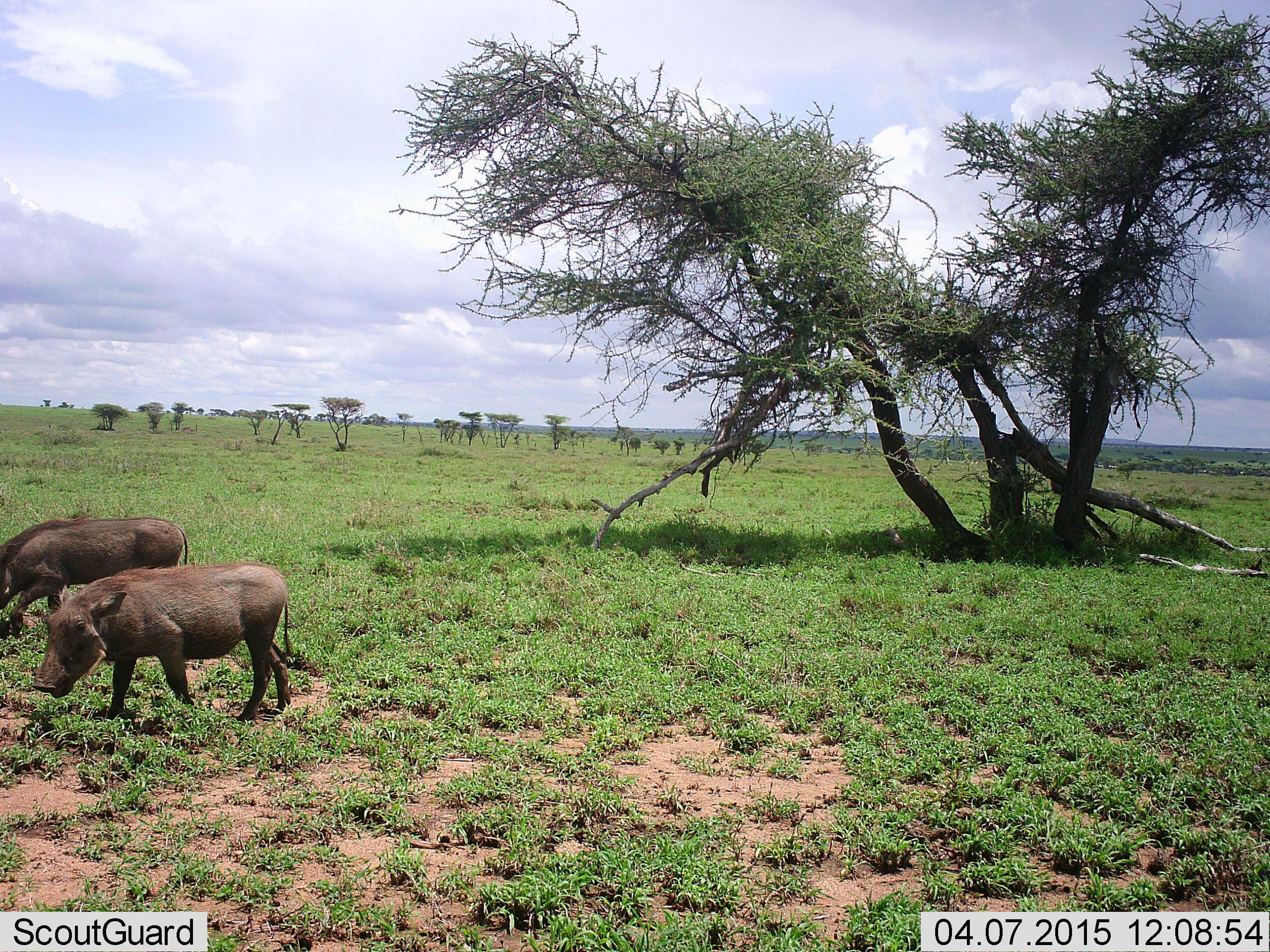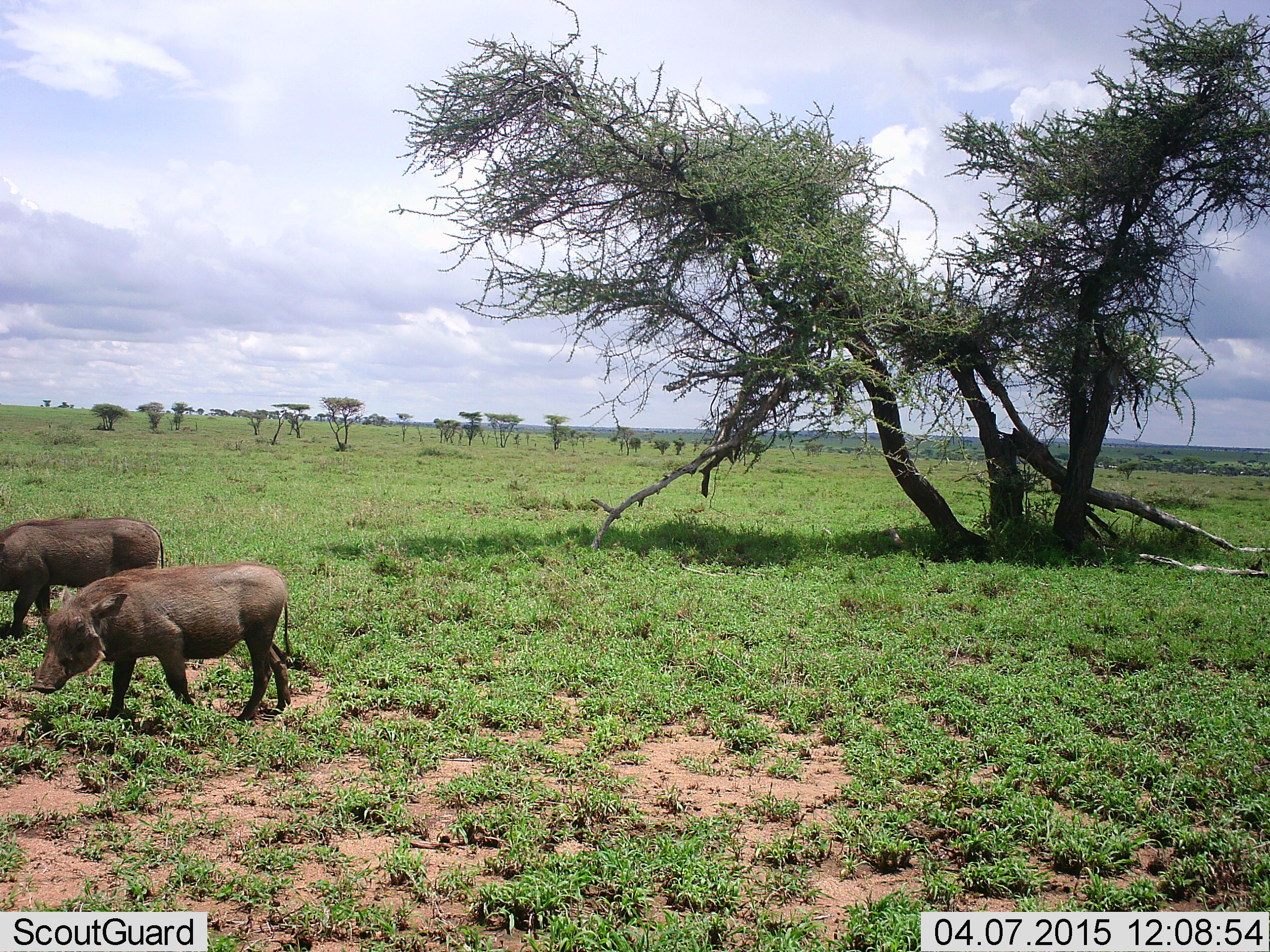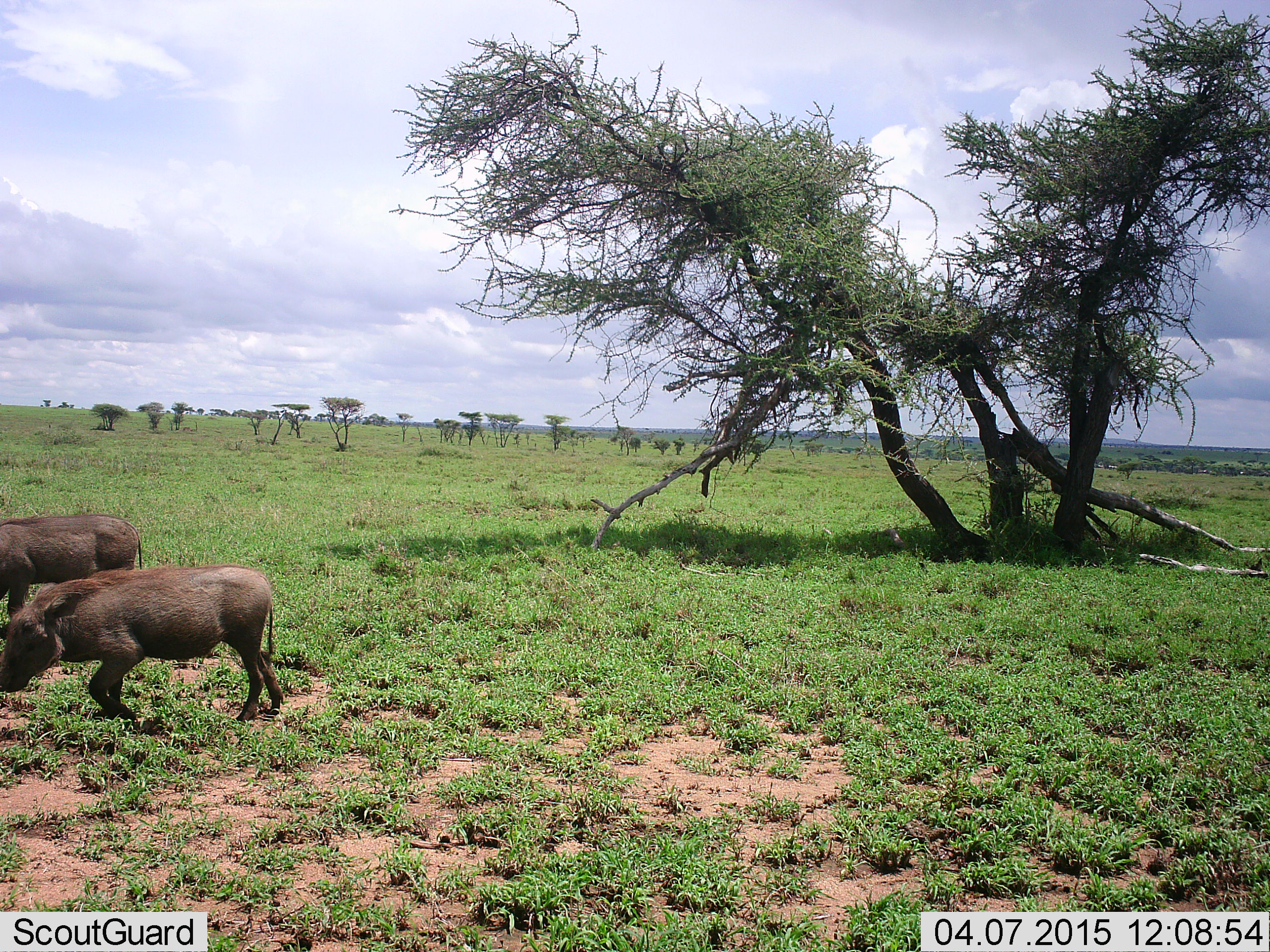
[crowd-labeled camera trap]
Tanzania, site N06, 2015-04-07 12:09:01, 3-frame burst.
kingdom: Animalia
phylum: Chordata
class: Mammalia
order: Artiodactyla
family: Suidae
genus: Phacochoerus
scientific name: Phacochoerus africanus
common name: warthog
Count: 2.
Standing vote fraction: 60%.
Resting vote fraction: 0%.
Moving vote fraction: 30%.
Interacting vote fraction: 0%.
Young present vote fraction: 10%.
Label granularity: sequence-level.